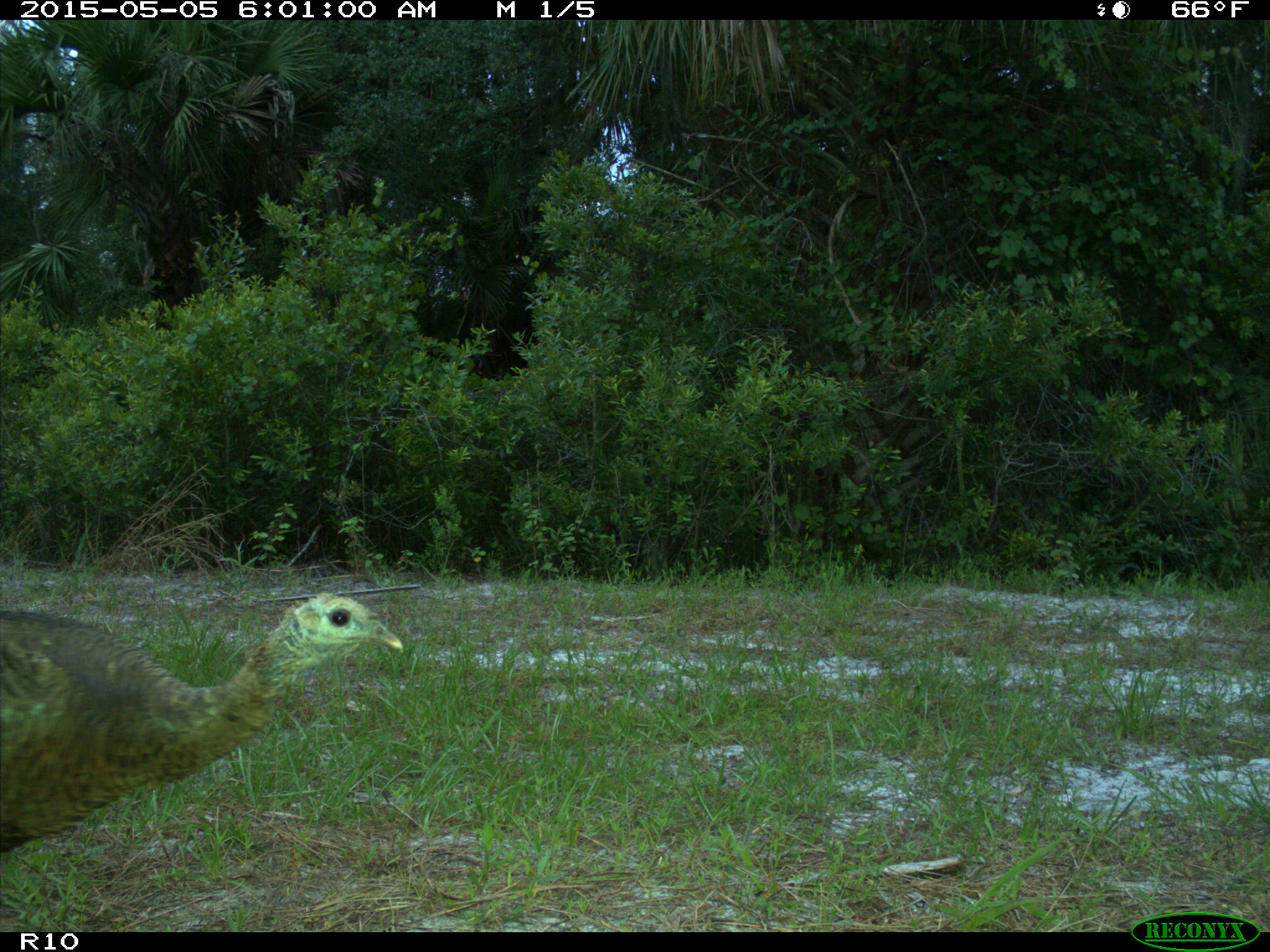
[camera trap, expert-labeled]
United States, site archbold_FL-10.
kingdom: Animalia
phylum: Chordata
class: Aves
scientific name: Aves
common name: birds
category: unidentified bird